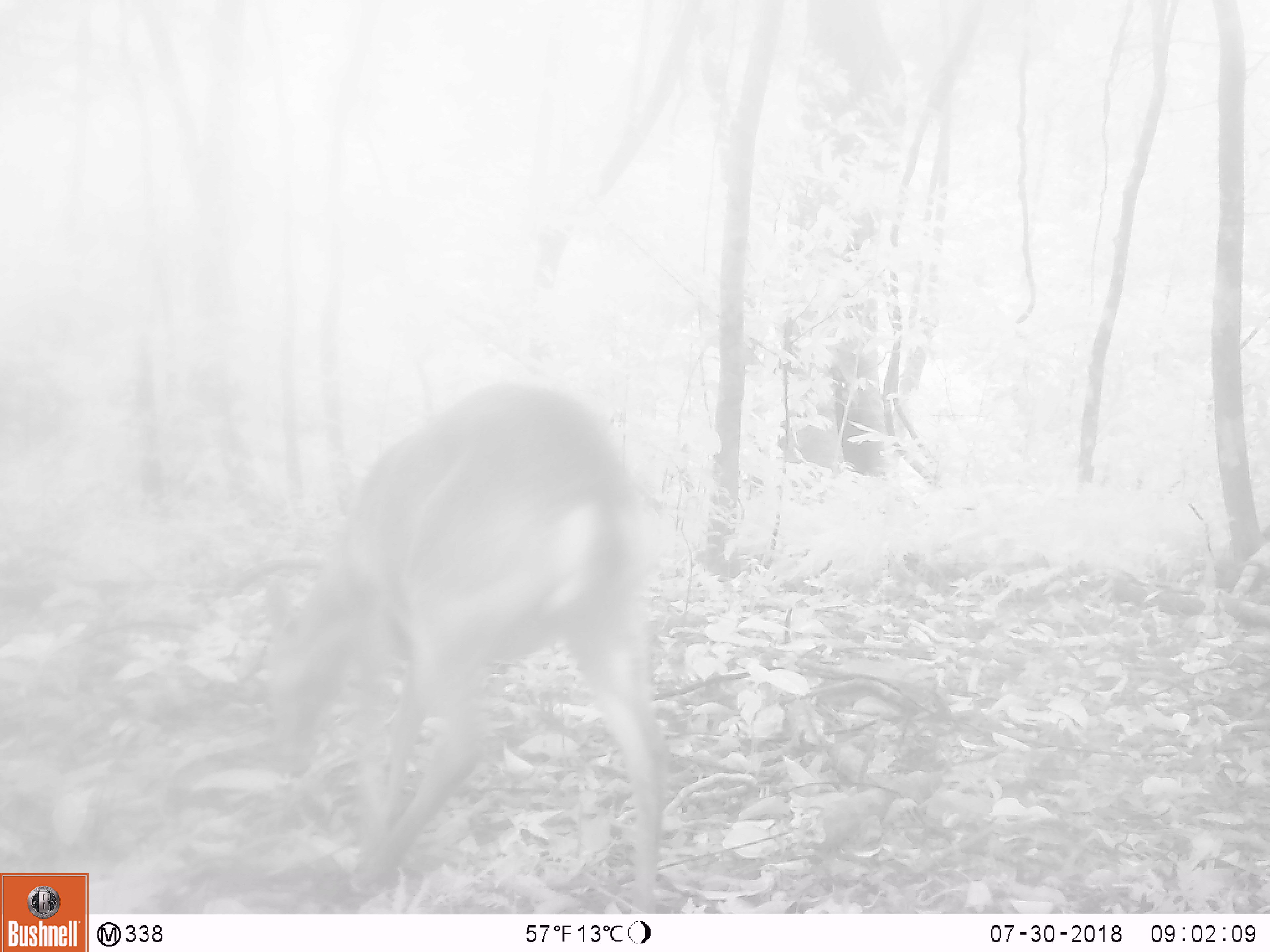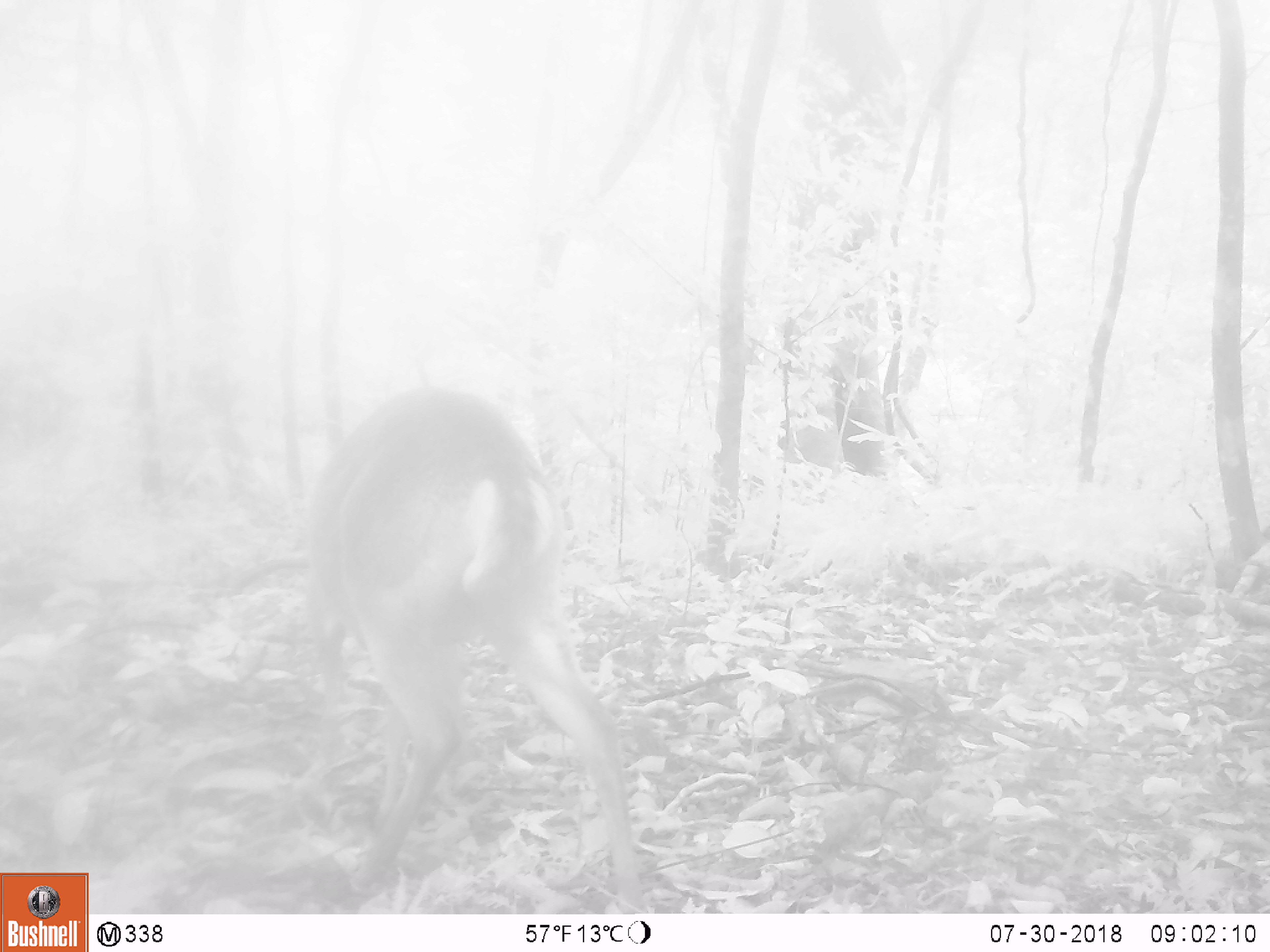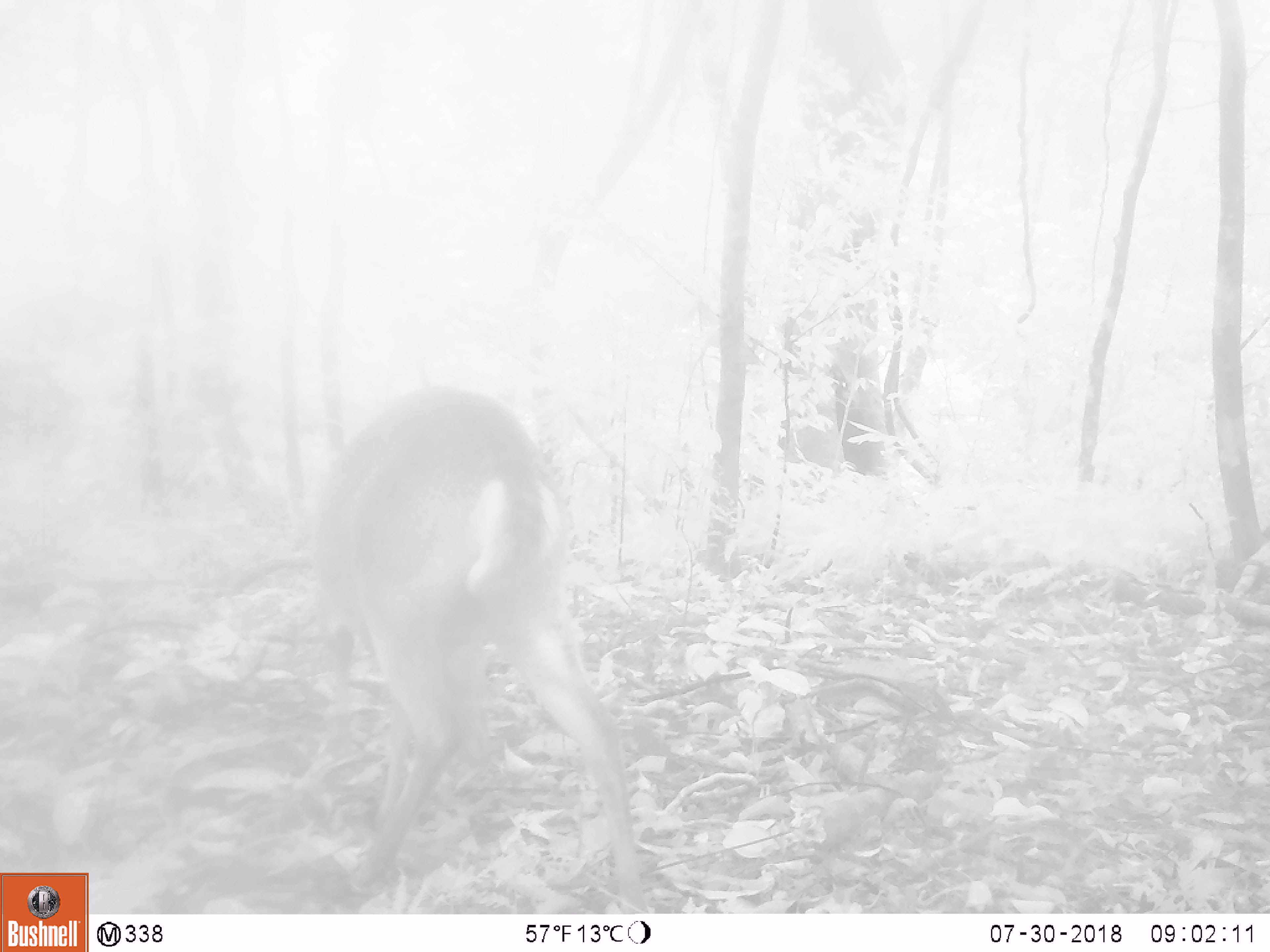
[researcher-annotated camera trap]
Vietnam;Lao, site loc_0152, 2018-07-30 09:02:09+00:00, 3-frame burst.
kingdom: Animalia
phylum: Chordata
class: Mammalia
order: Artiodactyla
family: Cervidae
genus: Muntiacus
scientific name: Muntiacus vuquangensis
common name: large-antlered muntjac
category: large antlered muntjac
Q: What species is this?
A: Large antlered muntjac (large-antlered muntjac) (Muntiacus vuquangensis).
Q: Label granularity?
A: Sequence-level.